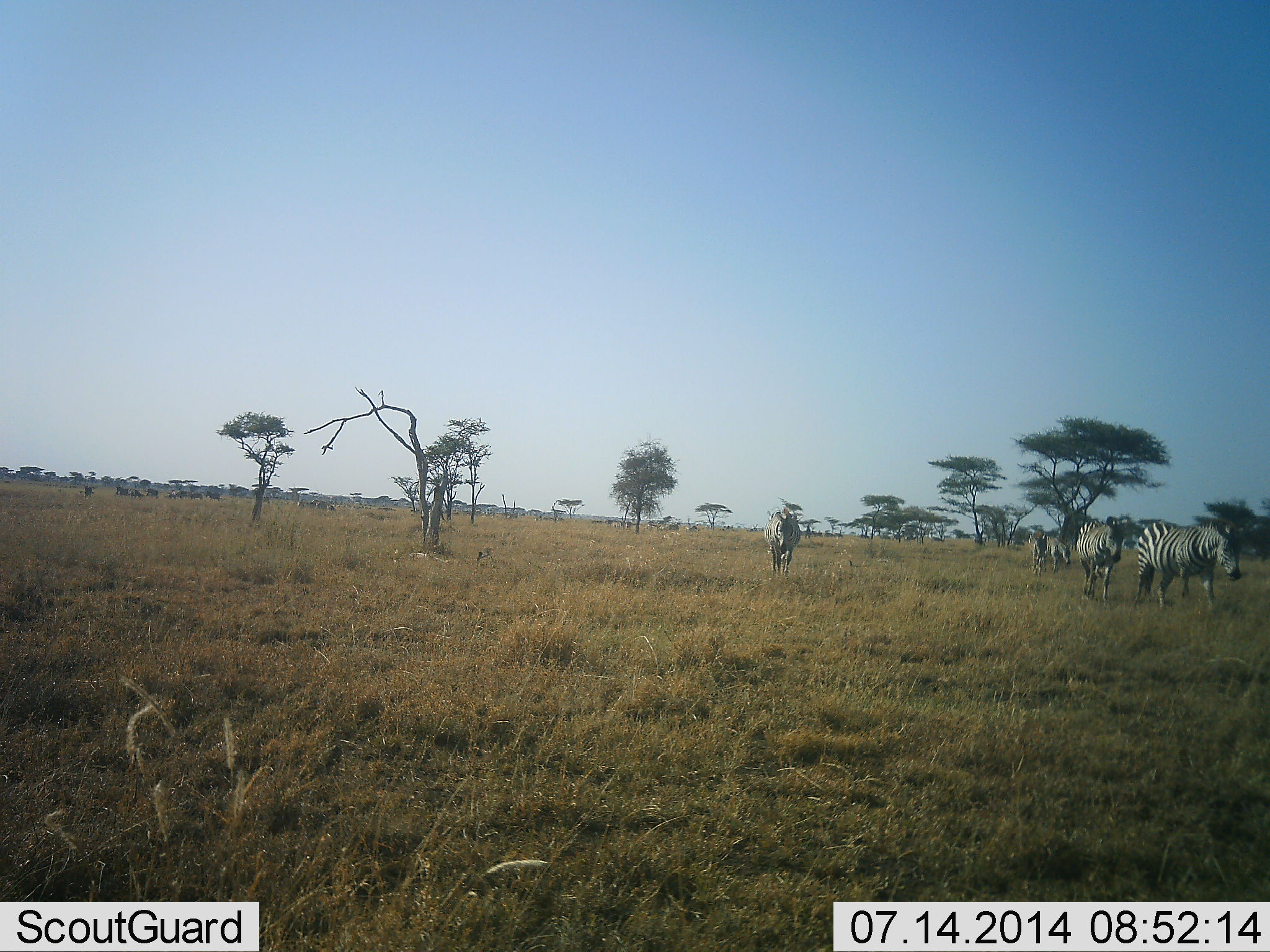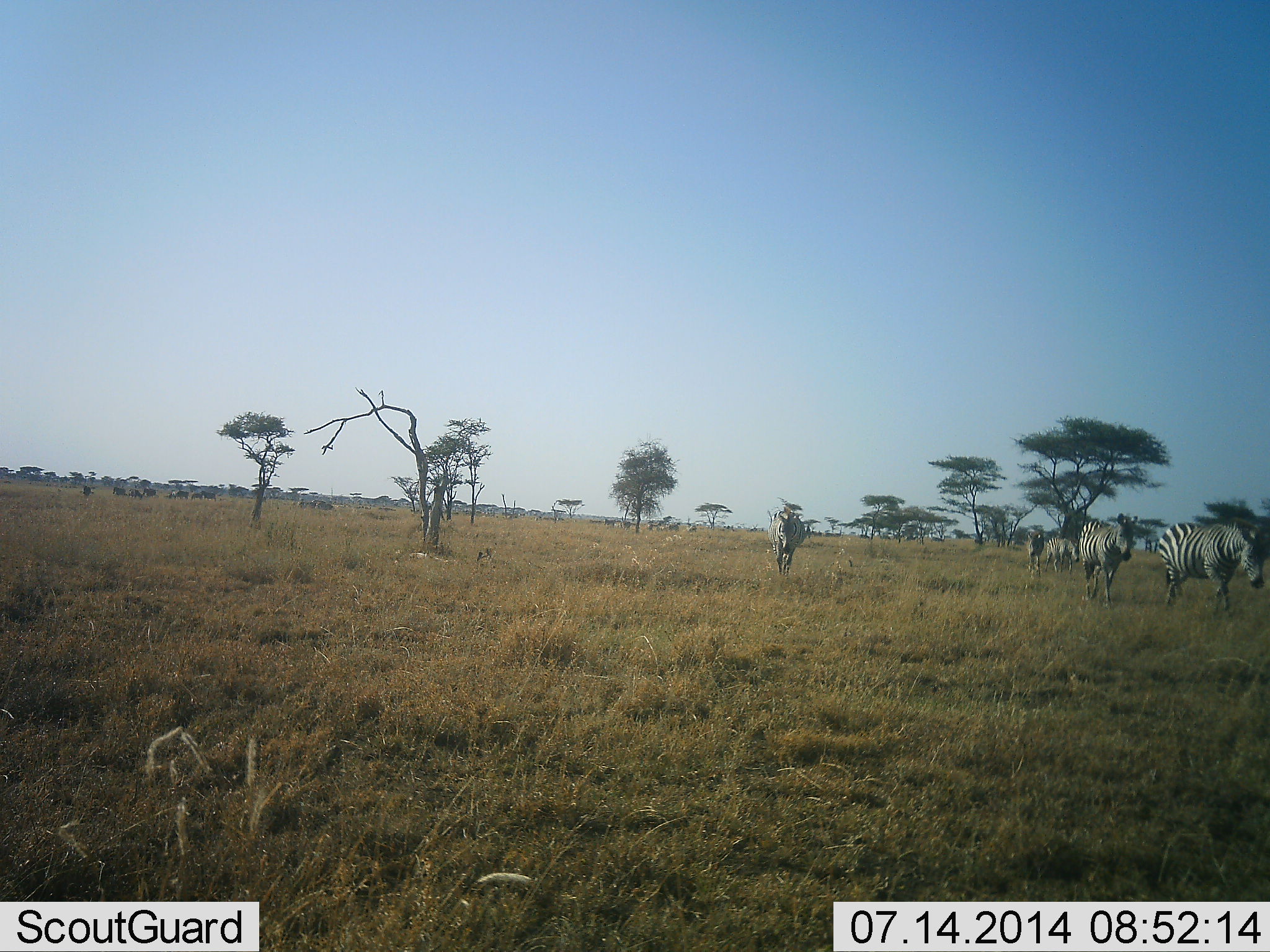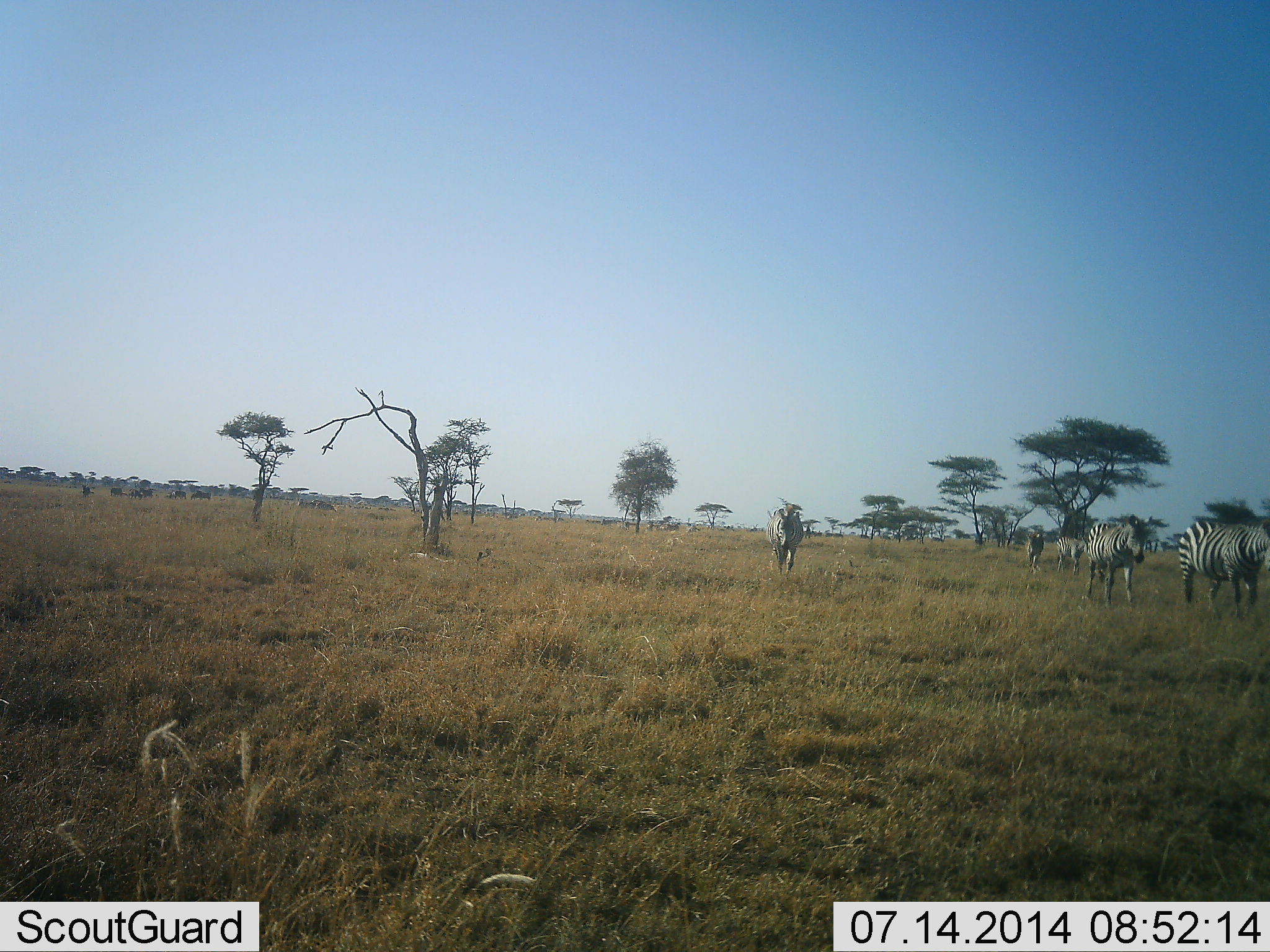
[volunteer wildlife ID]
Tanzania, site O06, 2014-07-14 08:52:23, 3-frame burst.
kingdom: Animalia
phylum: Chordata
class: Mammalia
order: Perissodactyla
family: Equidae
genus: Equus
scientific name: Equus quagga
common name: plains zebra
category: zebra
Zebra (plains zebra) (Equus quagga), count 5. Behavior (volunteer vote fractions): standing 17%, resting 0%, moving 92%, interacting 0%. Young present (vote fraction): 0%. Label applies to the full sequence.